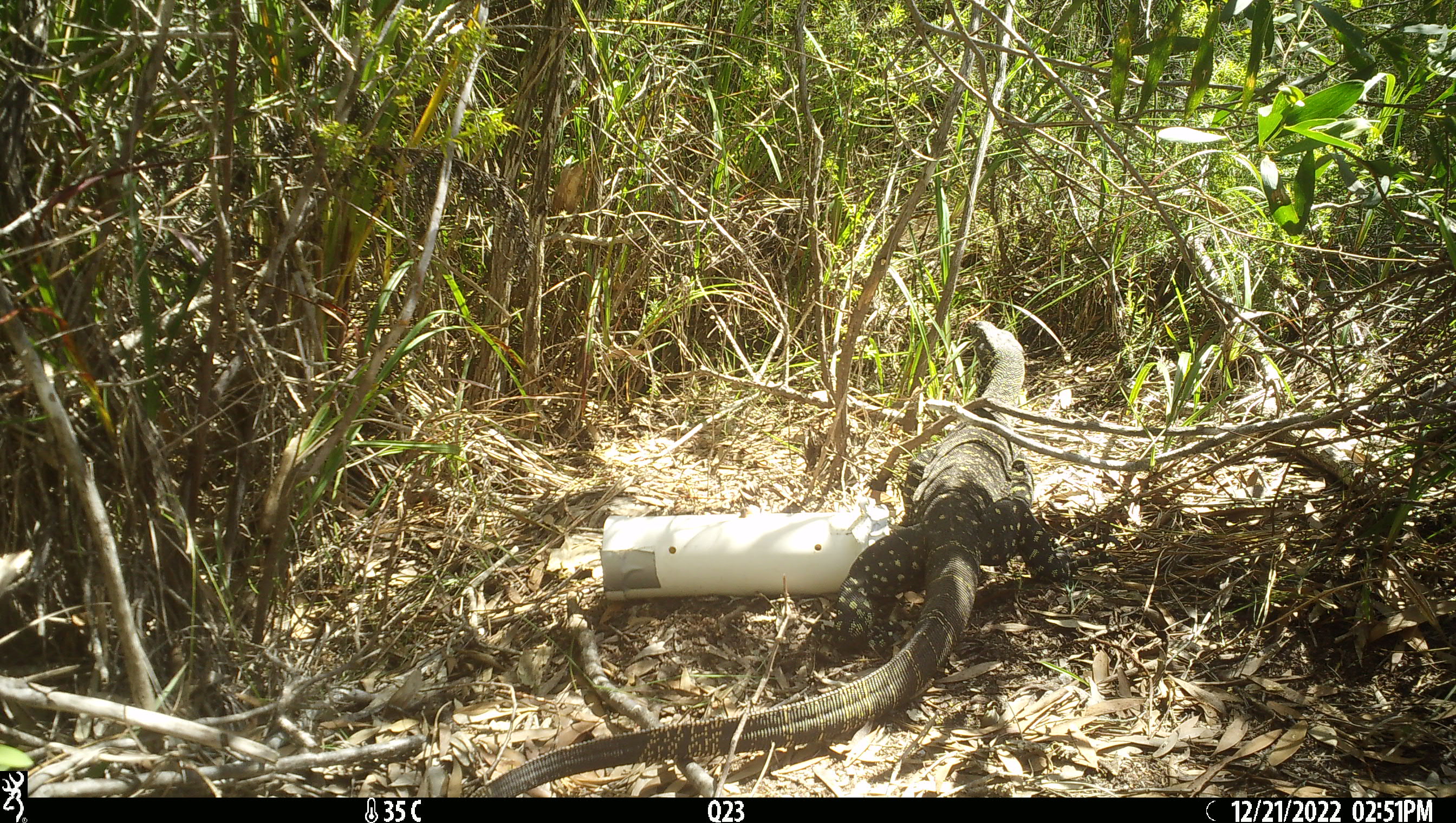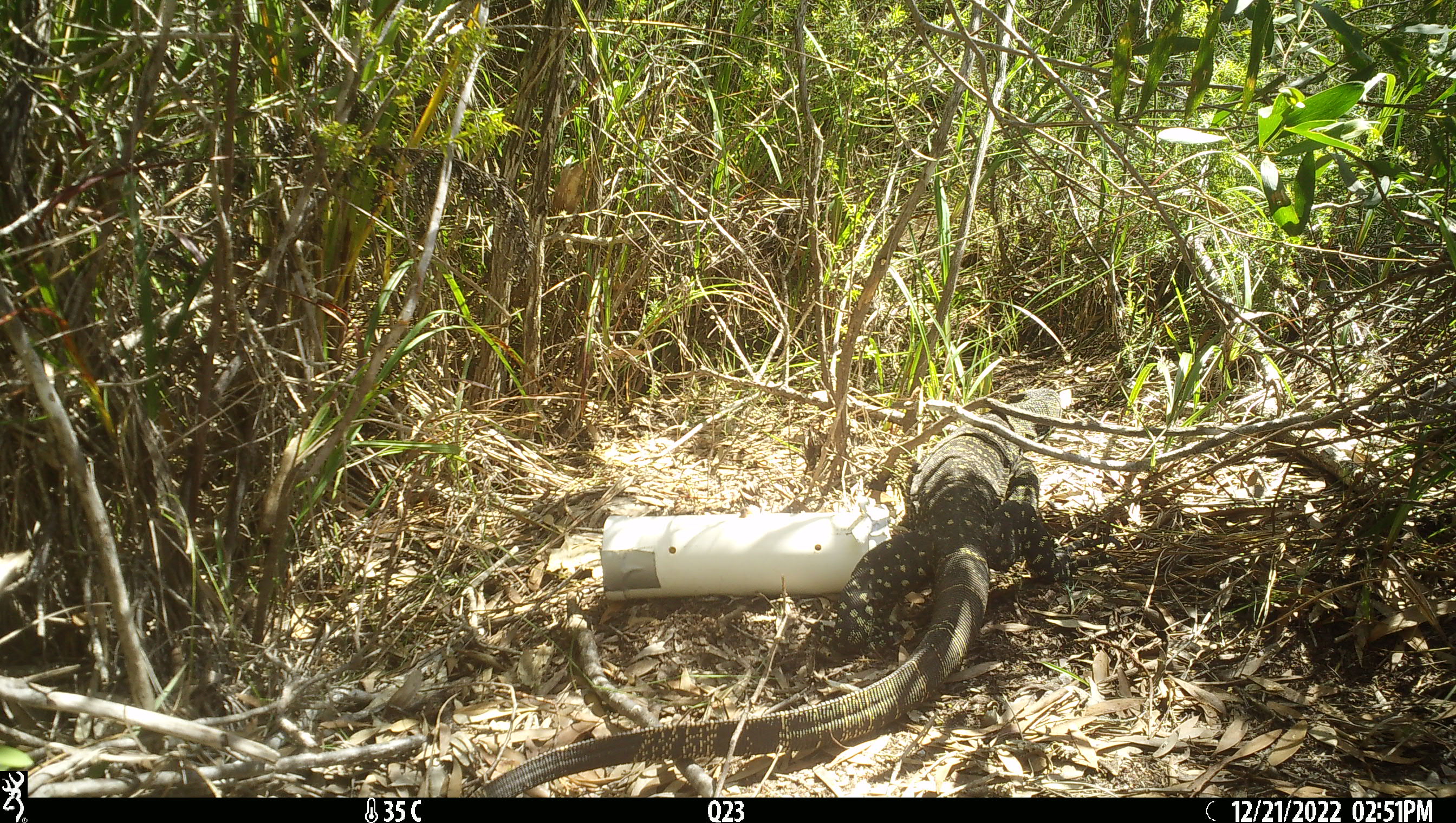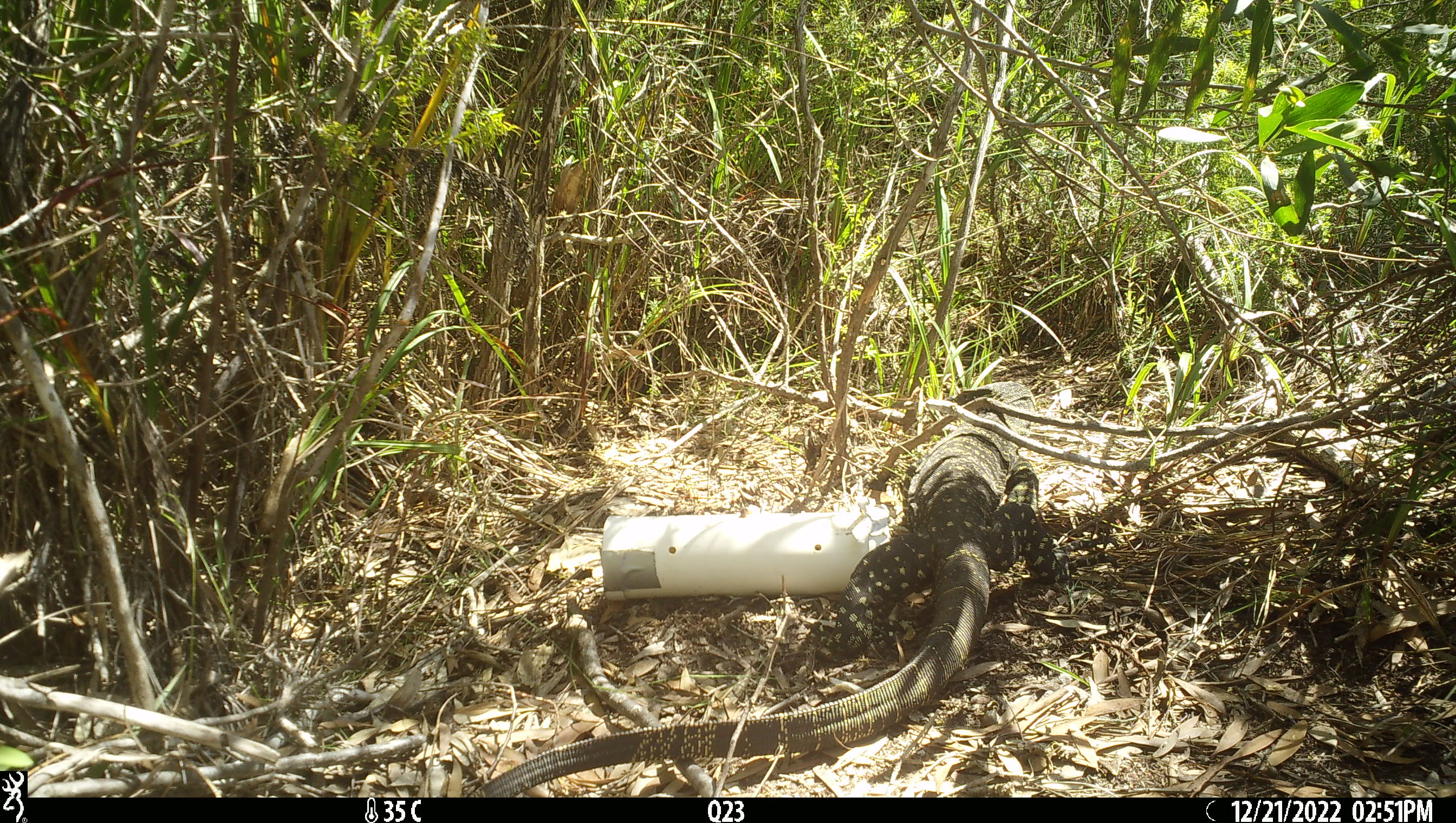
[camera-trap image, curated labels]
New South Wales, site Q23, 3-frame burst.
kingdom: Animalia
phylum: Chordata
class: Reptilia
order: Squamata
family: Varanidae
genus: Varanus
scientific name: Varanus varius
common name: lace monitor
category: goanna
Goanna (lace monitor) (Varanus varius).